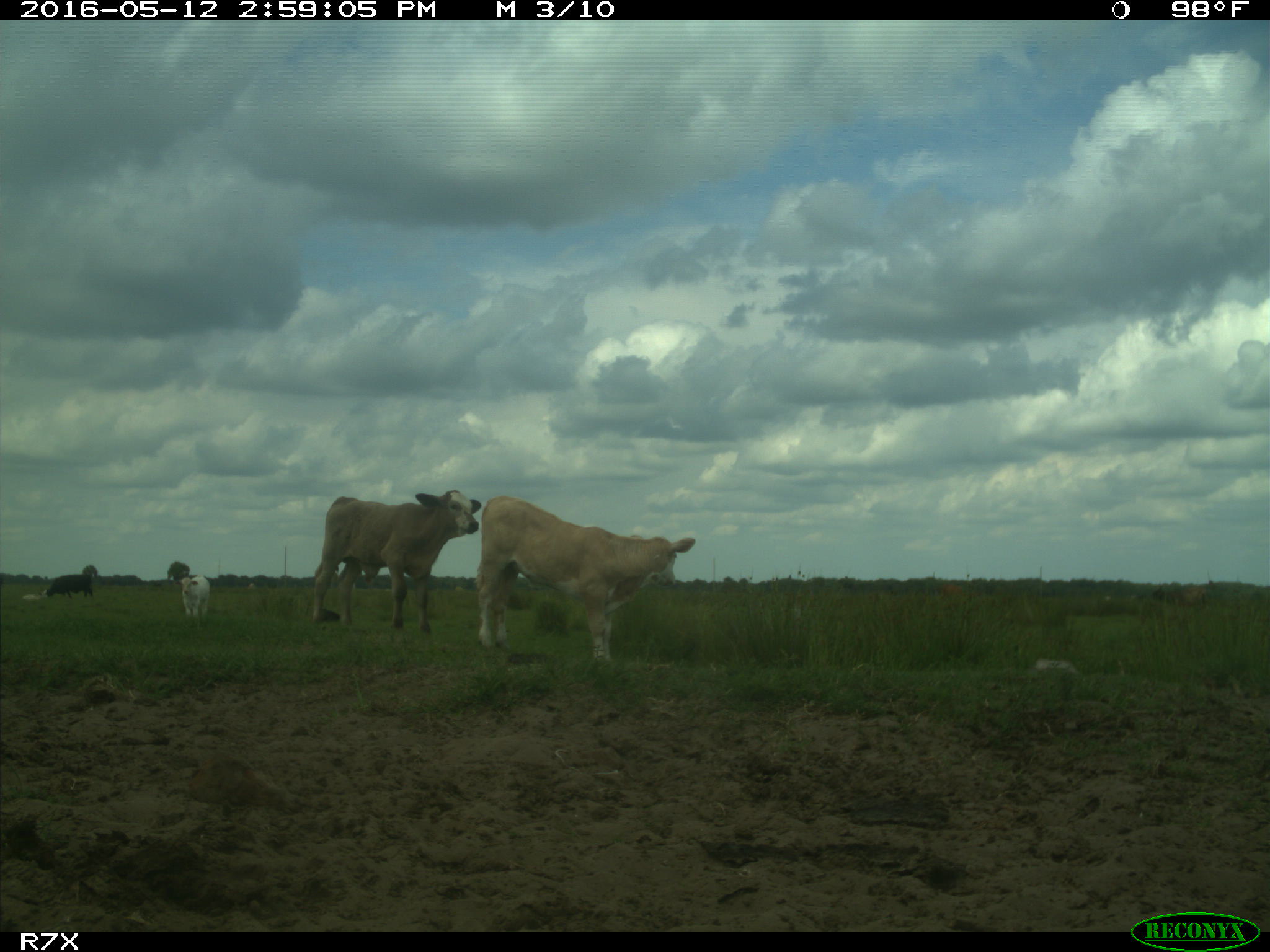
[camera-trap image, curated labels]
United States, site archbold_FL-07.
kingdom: Animalia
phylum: Chordata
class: Mammalia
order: Artiodactyla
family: Bovidae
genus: Bos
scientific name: Bos taurus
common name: domestic cow